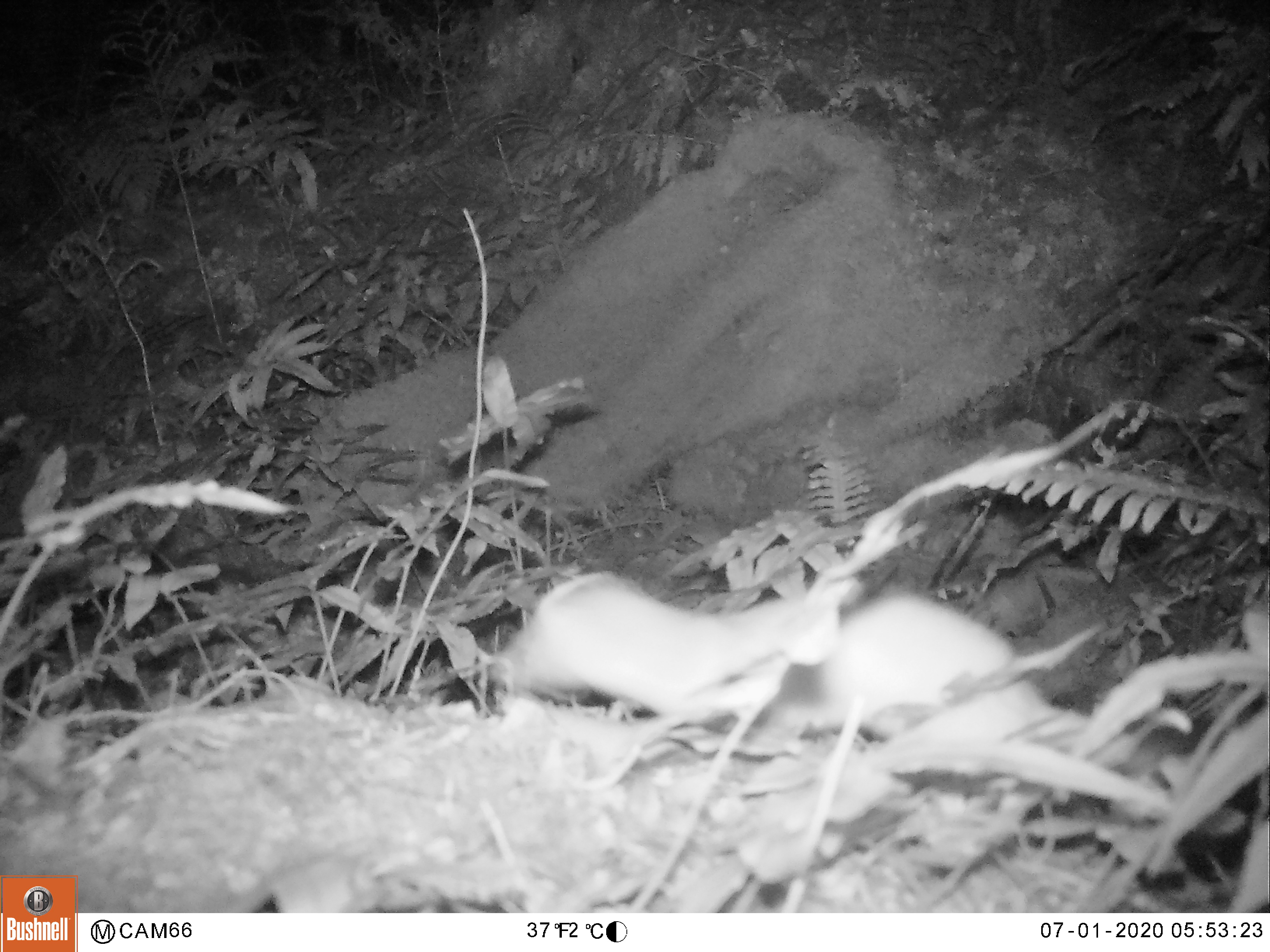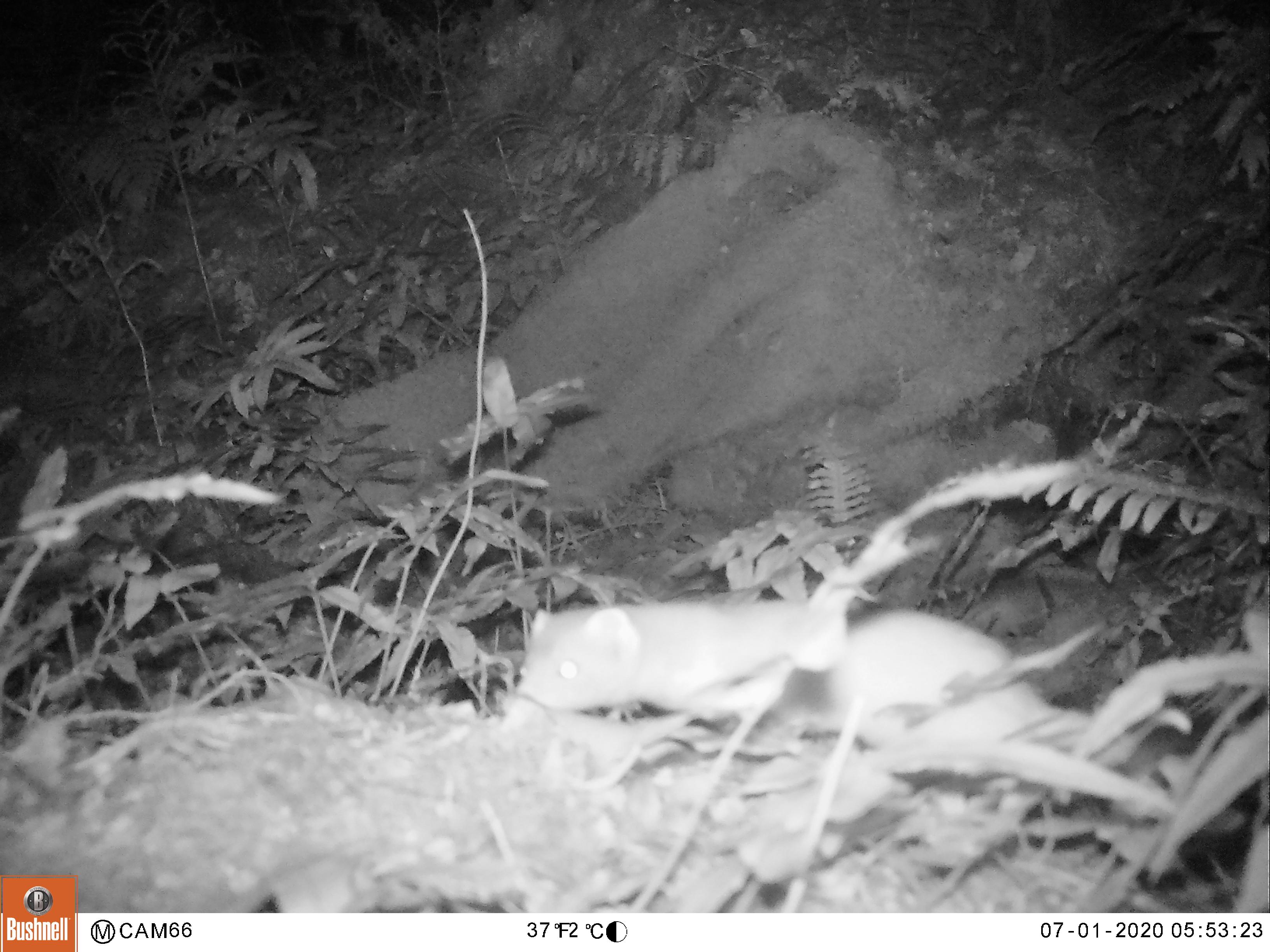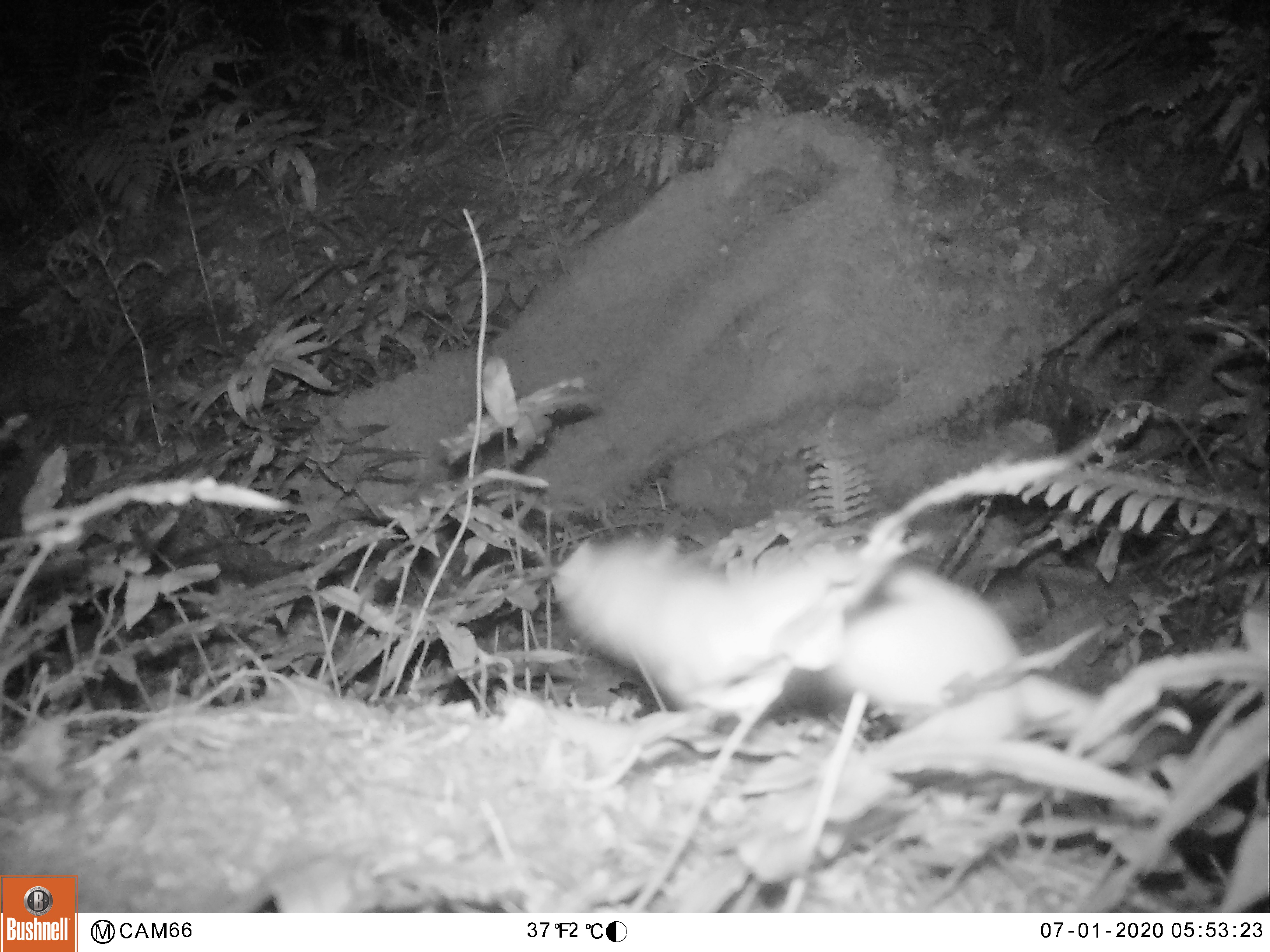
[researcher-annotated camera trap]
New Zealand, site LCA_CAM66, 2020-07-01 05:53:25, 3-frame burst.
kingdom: Animalia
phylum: Chordata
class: Mammalia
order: Carnivora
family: Mustelidae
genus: Mustela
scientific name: Mustela erminea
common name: stoat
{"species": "stoat (Mustela erminea)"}